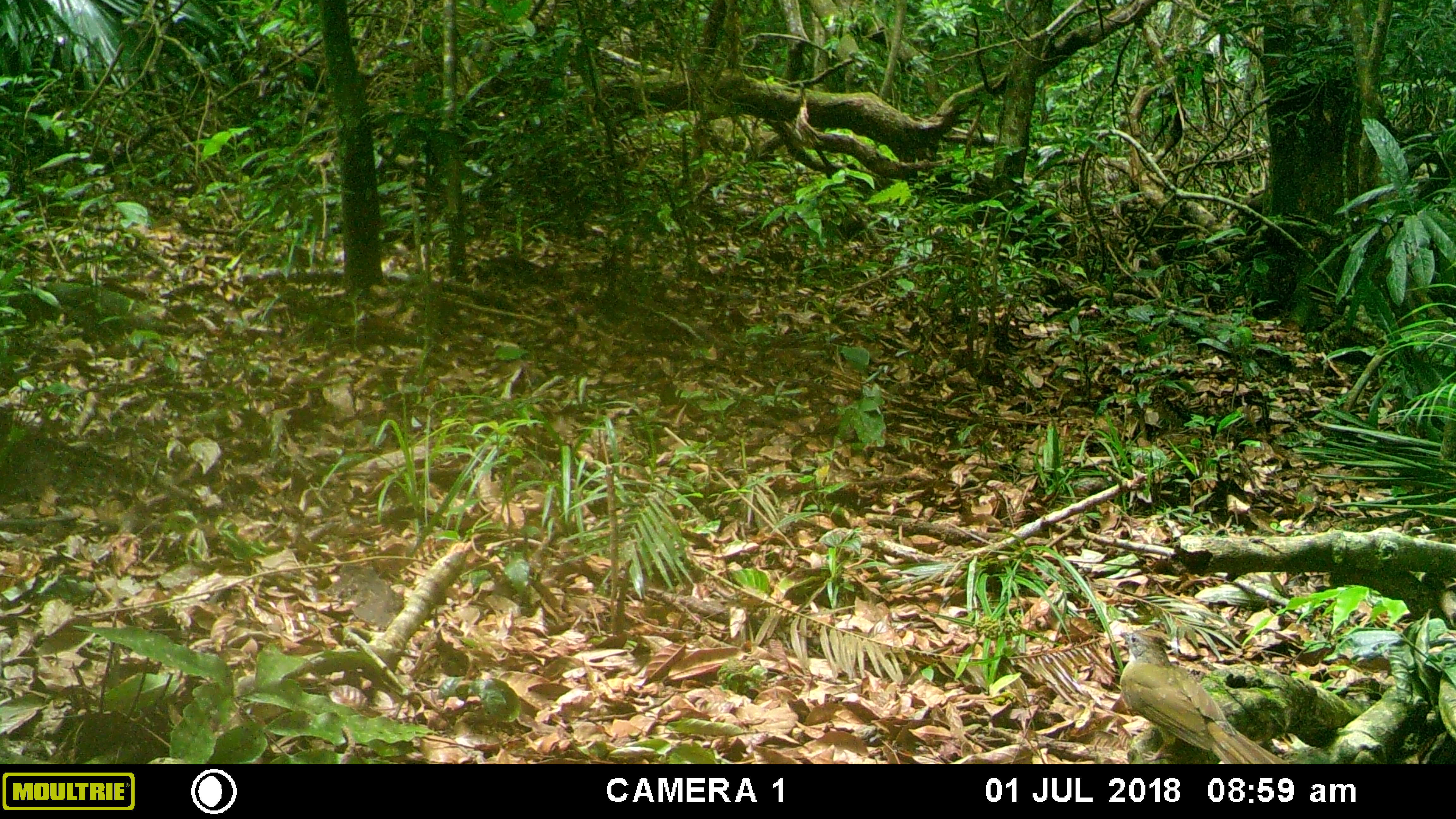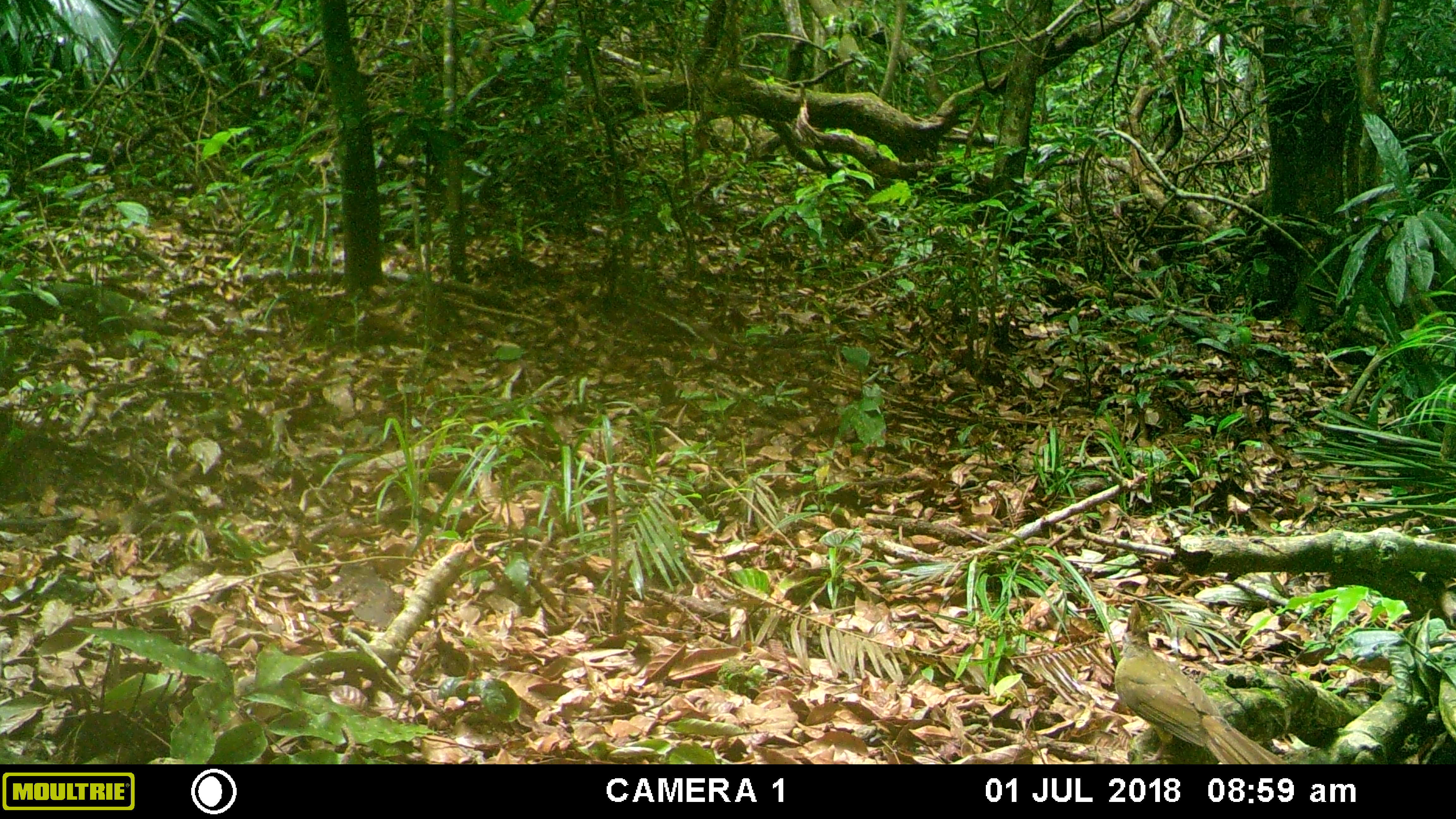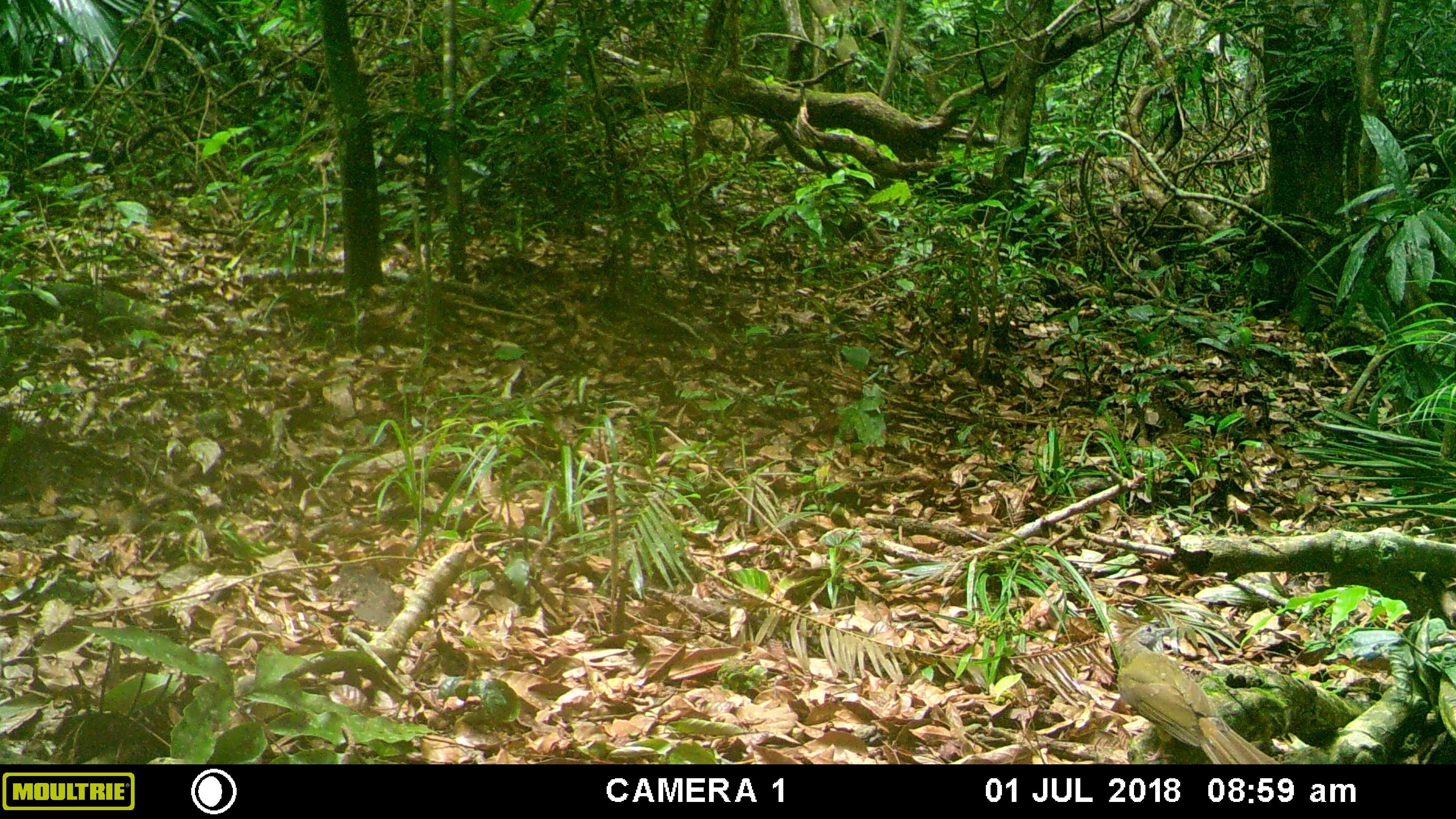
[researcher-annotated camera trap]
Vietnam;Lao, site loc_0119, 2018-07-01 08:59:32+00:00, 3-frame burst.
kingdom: Animalia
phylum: Chordata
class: Aves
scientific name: Aves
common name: bird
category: unidentified bird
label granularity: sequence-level